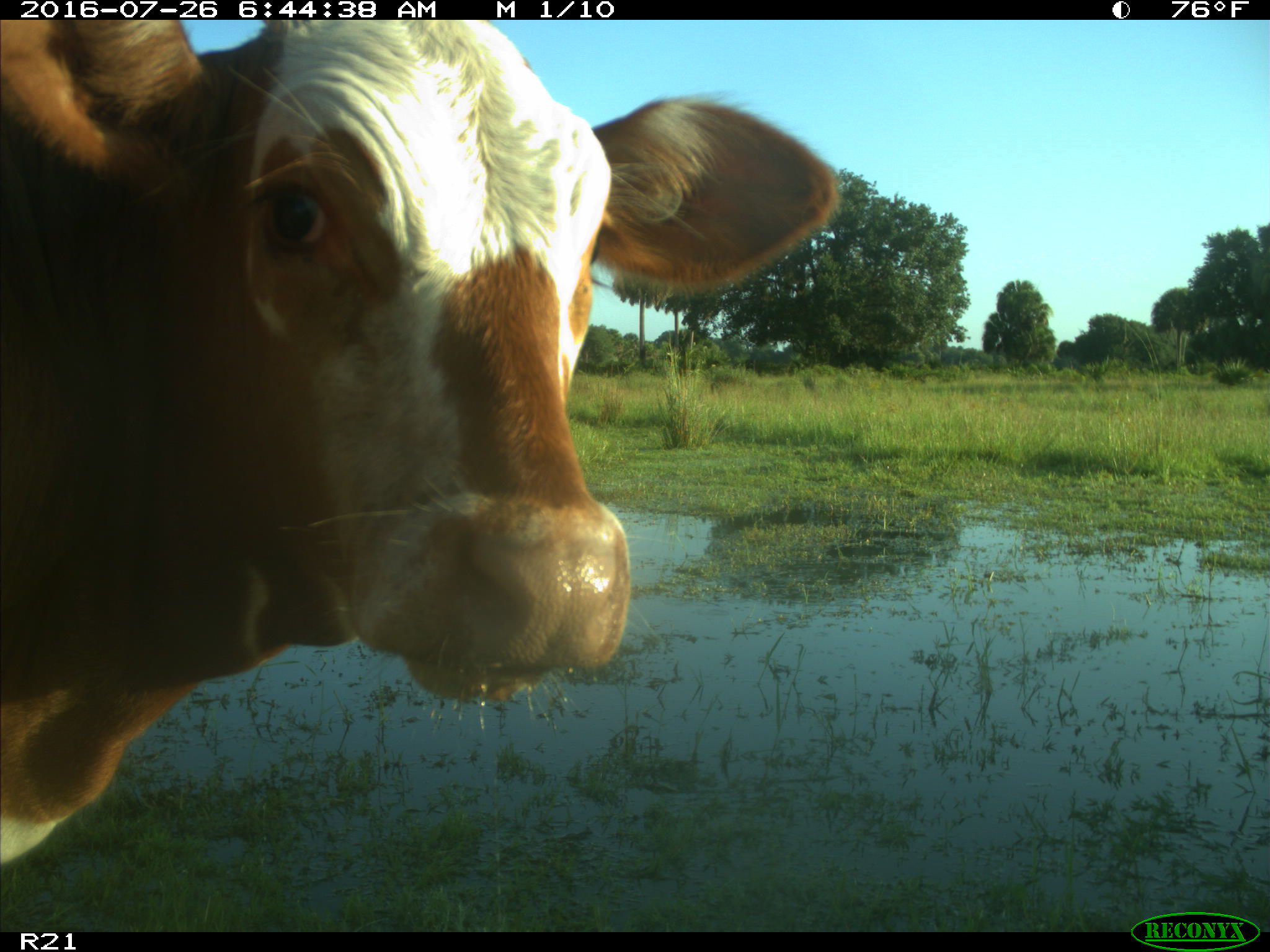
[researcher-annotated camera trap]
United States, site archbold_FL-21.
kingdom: Animalia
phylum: Chordata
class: Mammalia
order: Artiodactyla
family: Bovidae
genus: Bos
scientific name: Bos taurus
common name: domestic cow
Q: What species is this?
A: Bos taurus (domestic cow).